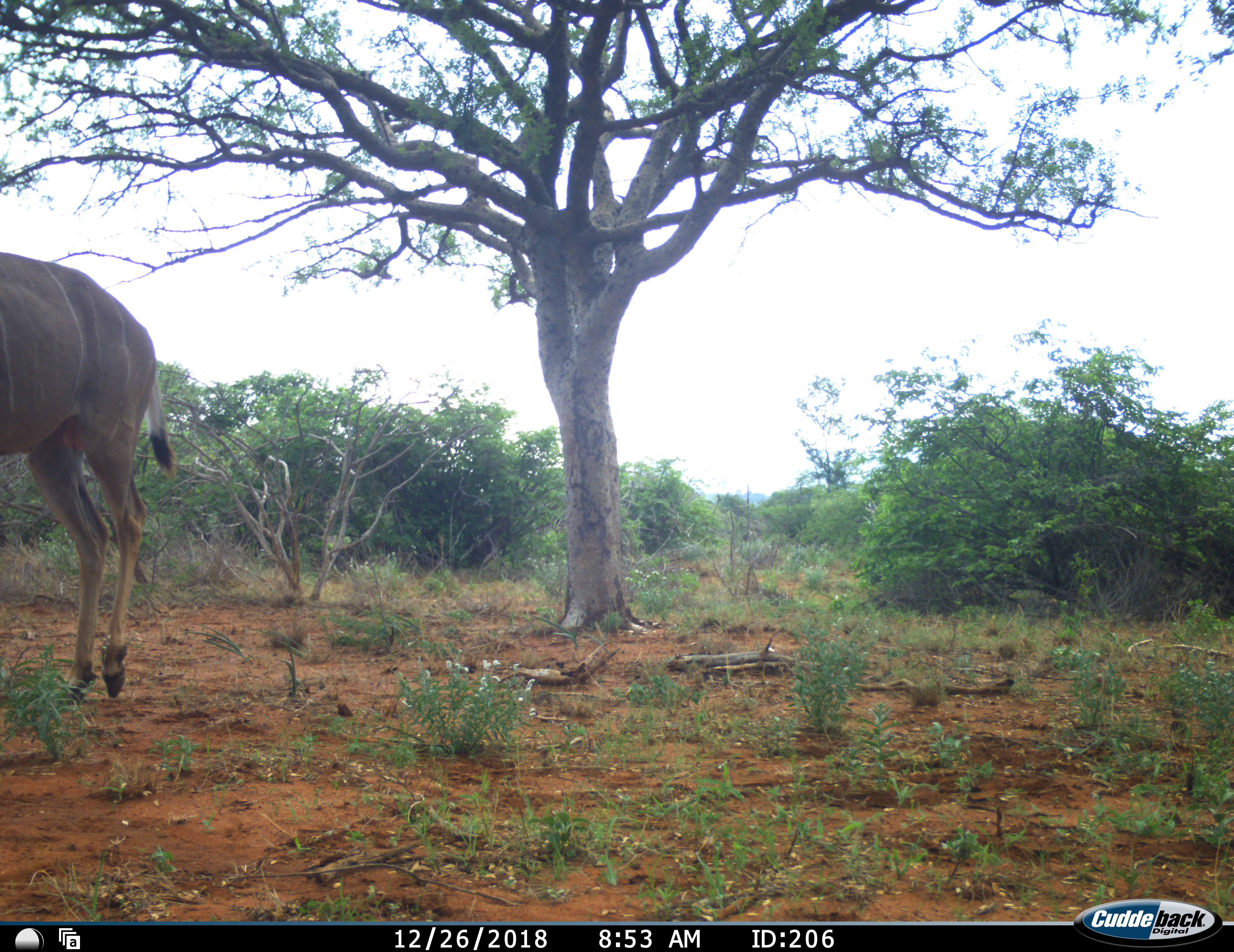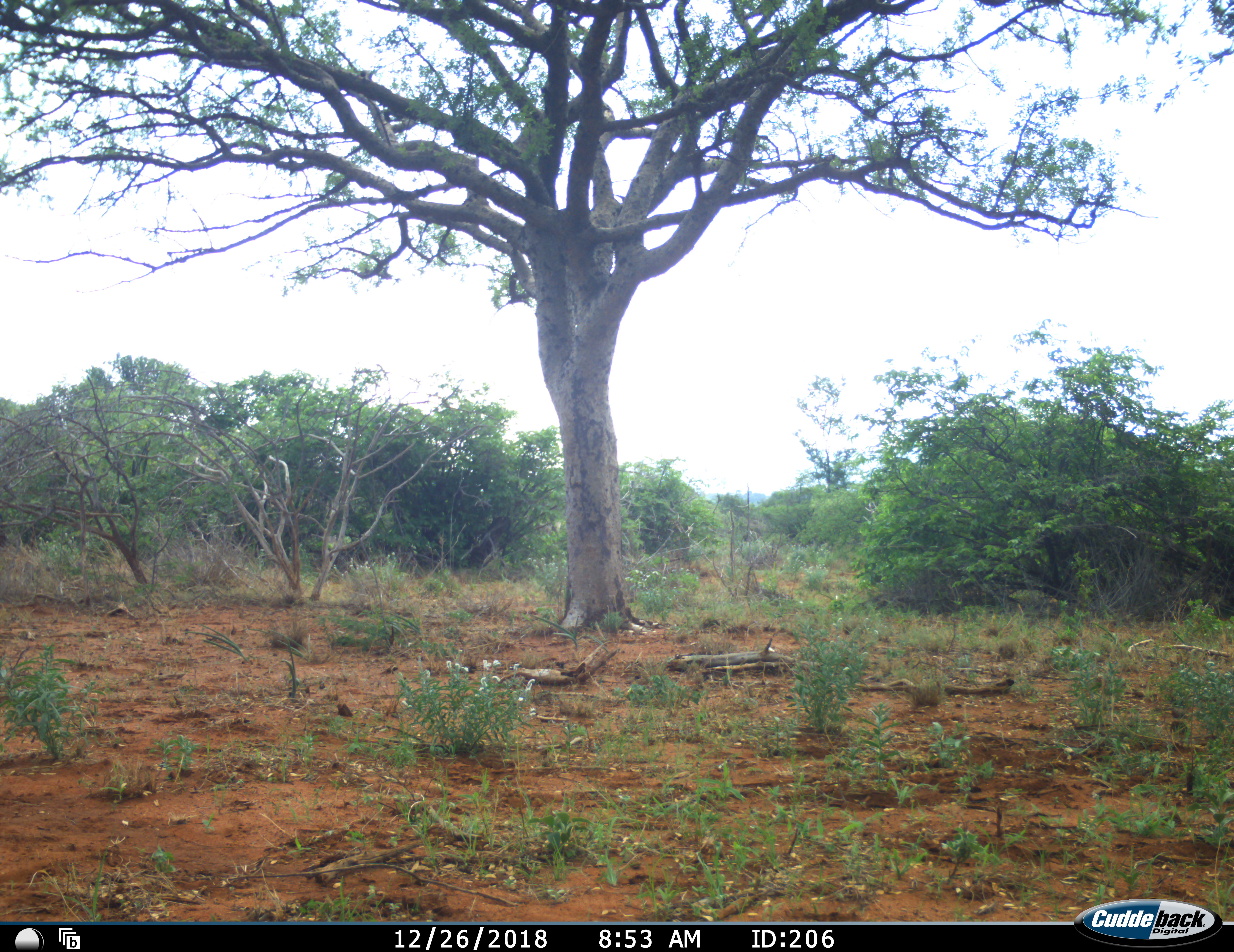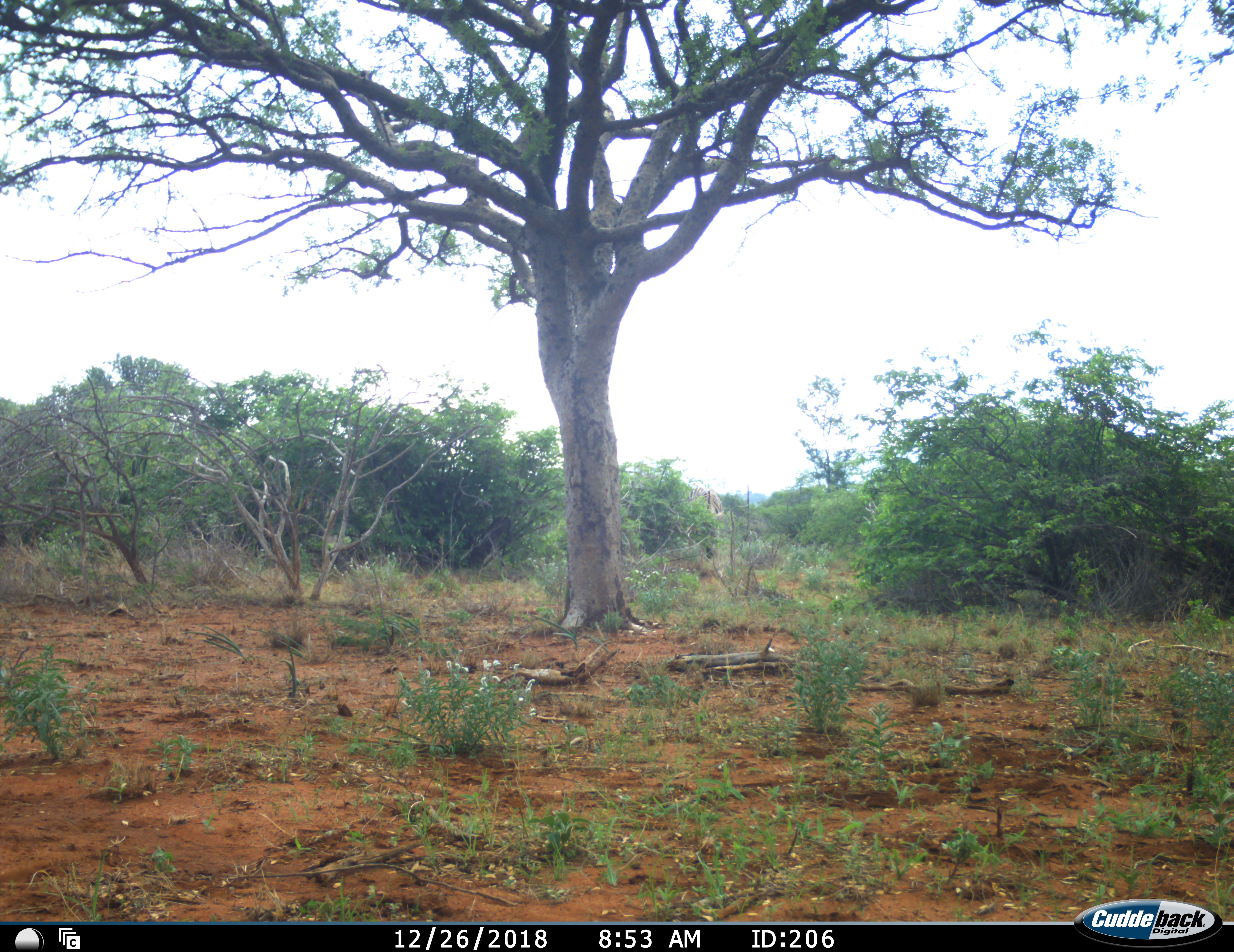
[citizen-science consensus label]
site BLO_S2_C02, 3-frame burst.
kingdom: Animalia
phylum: Chordata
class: Mammalia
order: Artiodactyla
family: Bovidae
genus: Tragelaphus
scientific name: Tragelaphus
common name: kudu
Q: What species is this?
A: Kudu (Tragelaphus).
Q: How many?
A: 1.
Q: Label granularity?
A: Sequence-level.